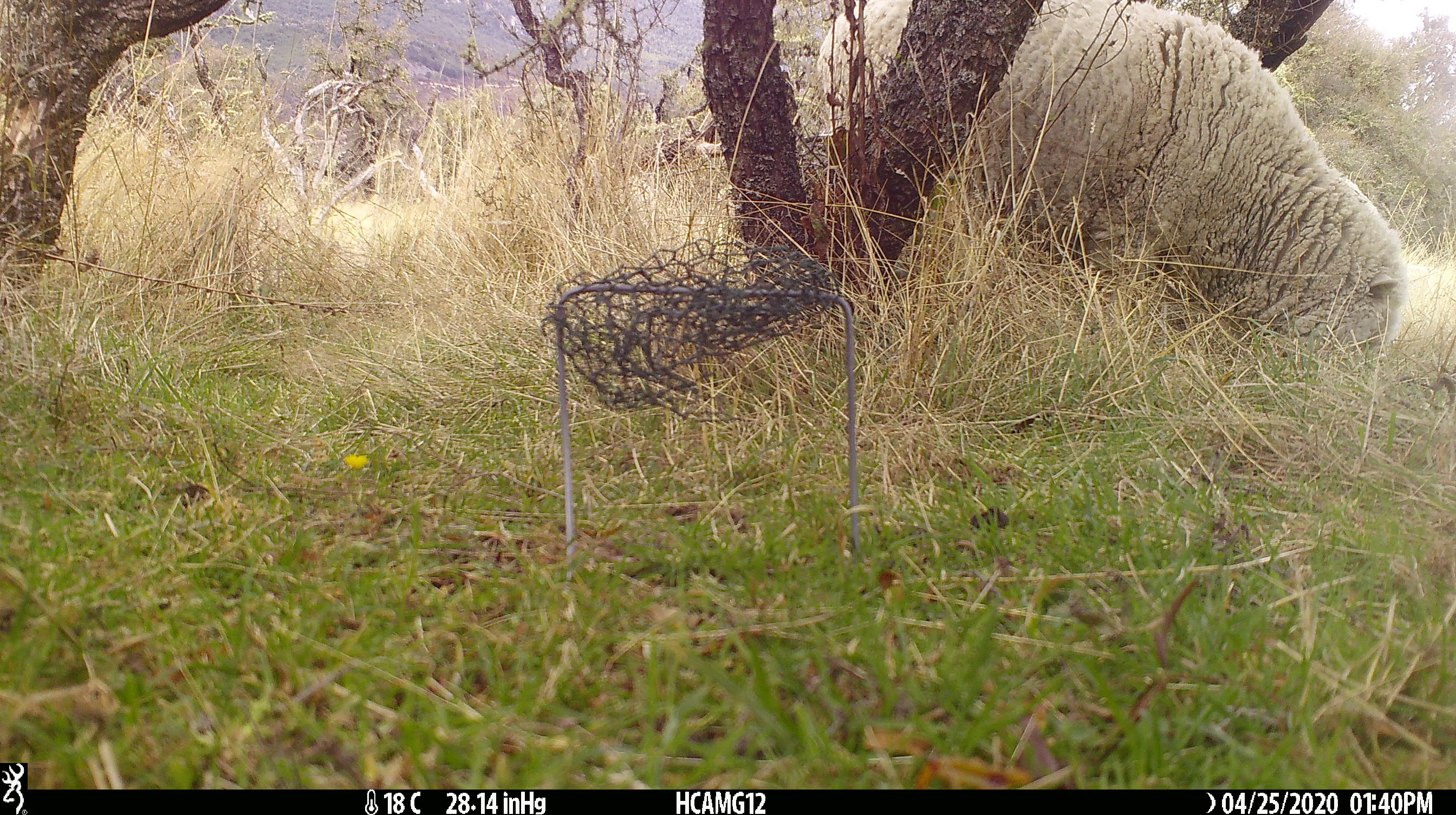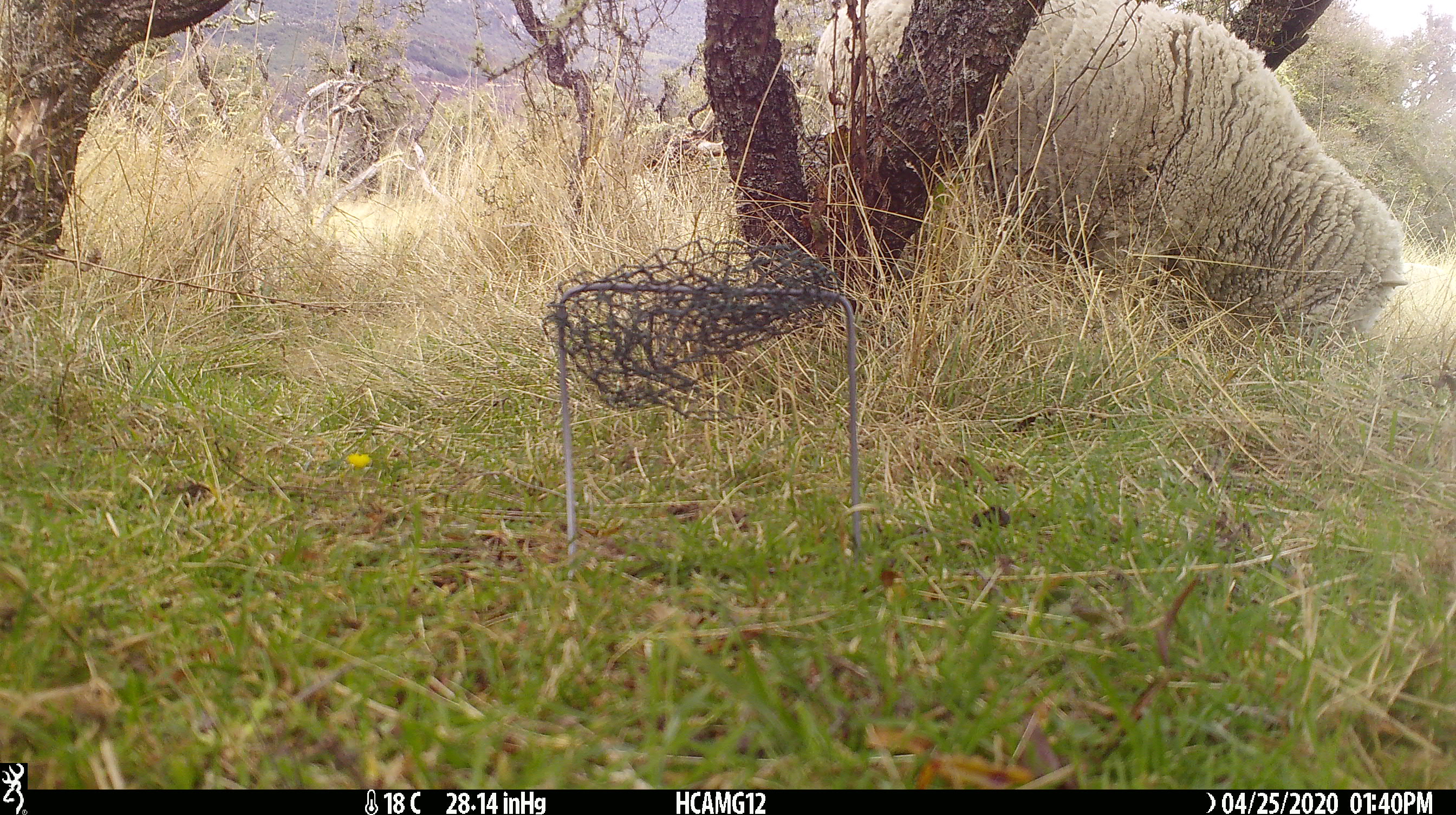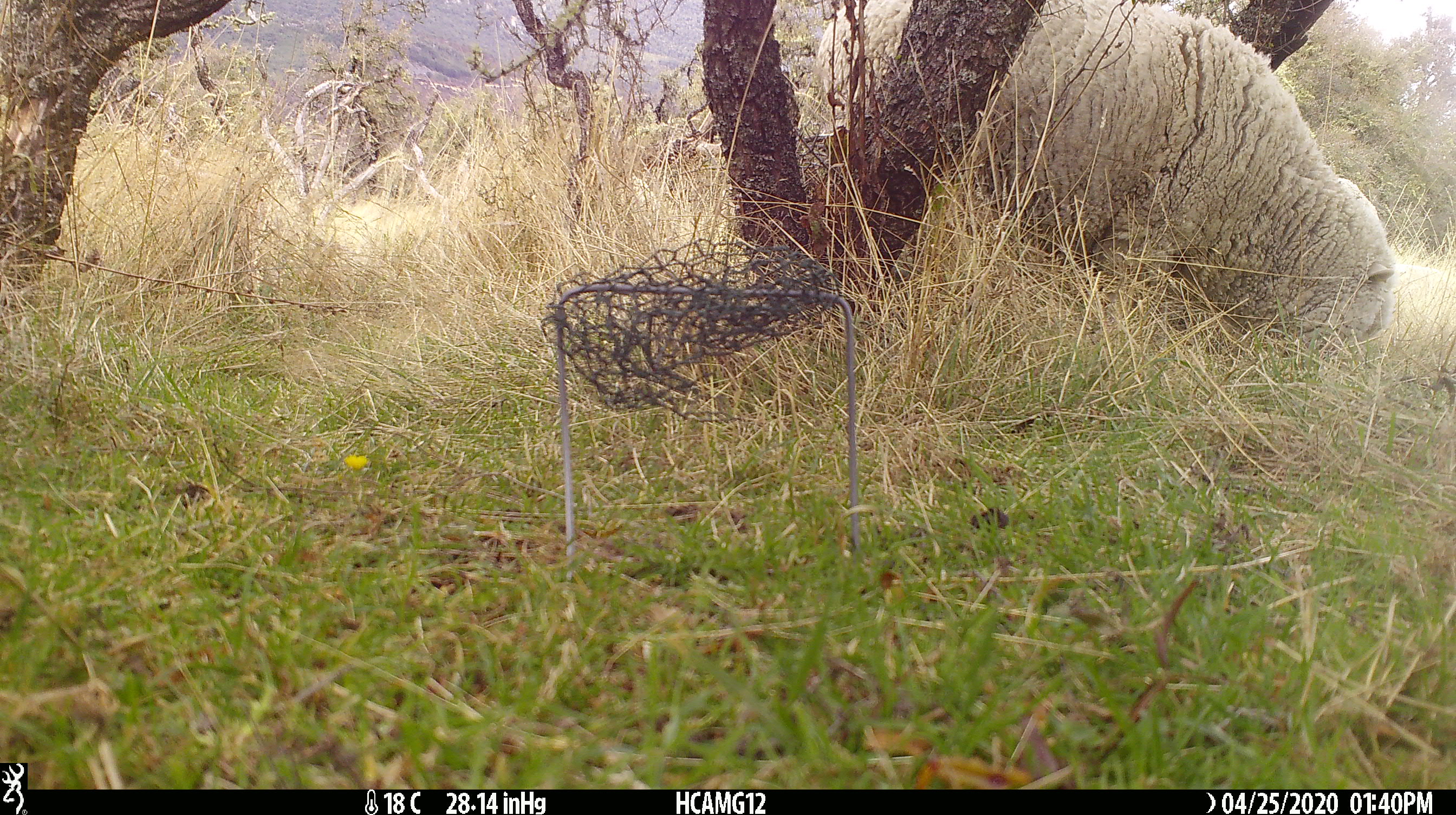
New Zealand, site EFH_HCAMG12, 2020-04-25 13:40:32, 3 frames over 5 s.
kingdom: Animalia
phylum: Chordata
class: Mammalia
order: Artiodactyla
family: Bovidae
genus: Ovis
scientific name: Ovis aries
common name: domestic sheep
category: sheep